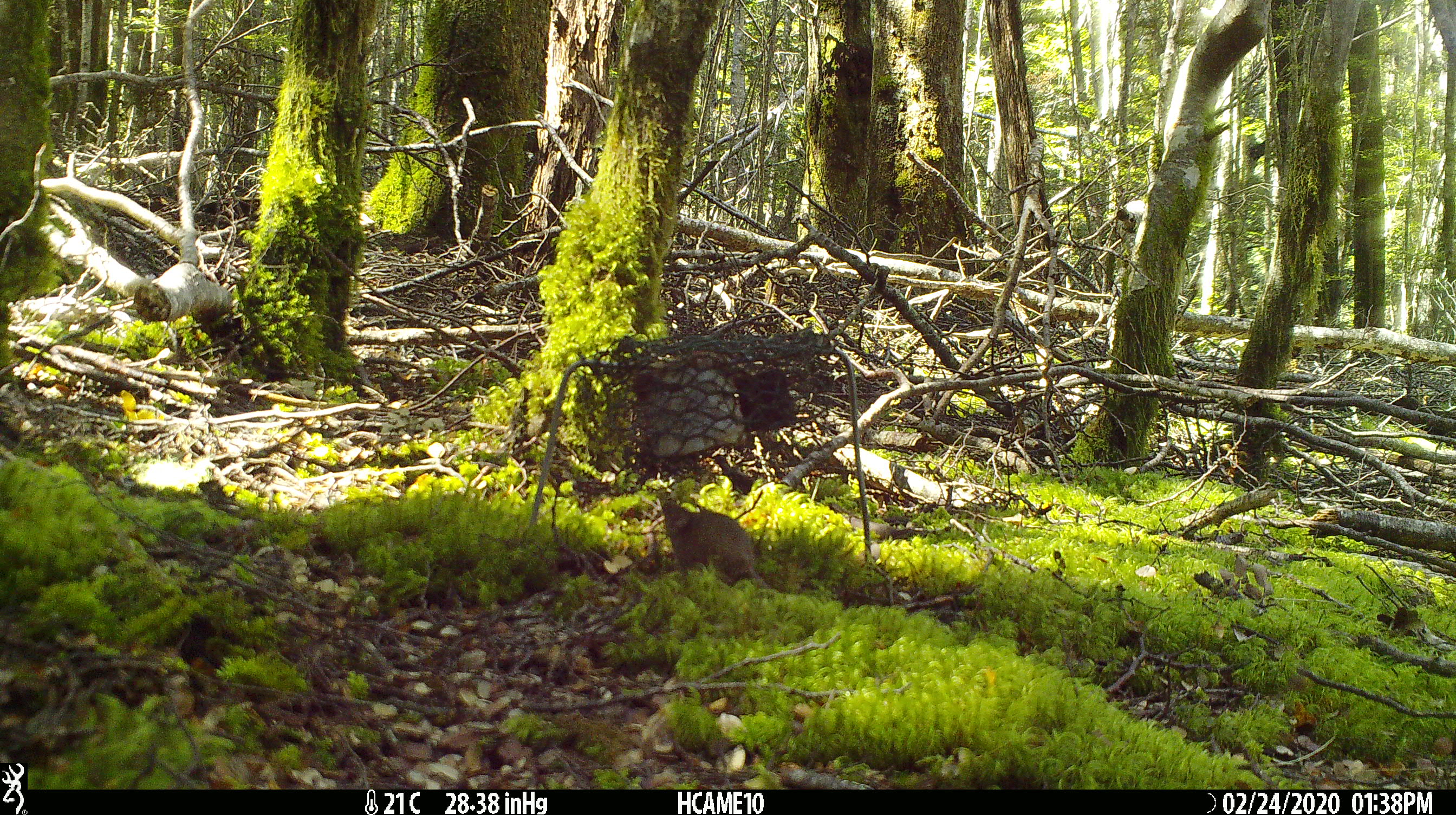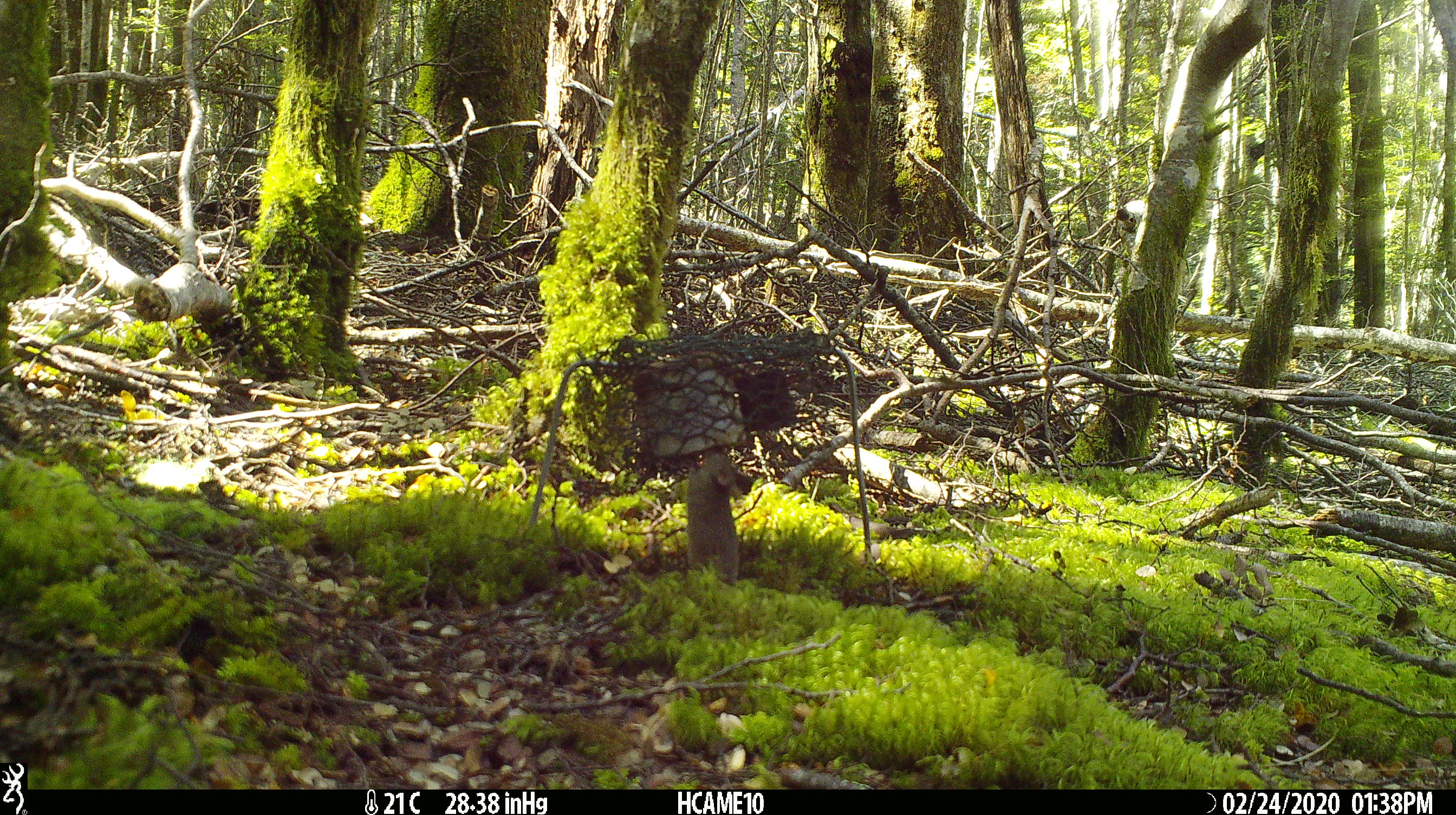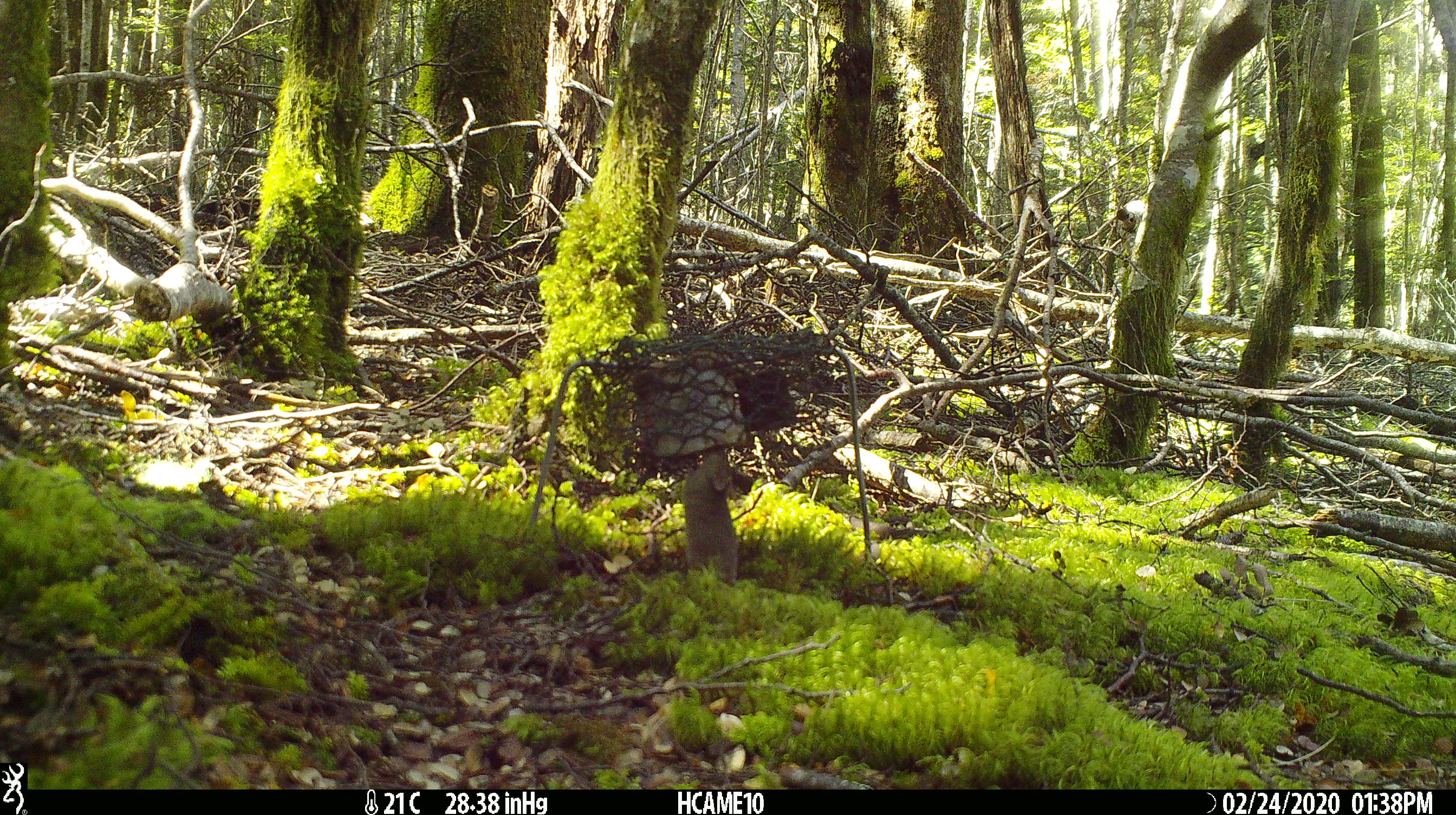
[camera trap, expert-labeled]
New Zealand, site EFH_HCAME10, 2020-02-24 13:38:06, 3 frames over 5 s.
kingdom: Animalia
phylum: Chordata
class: Mammalia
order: Rodentia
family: Muridae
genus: Mus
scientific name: Mus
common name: mouse